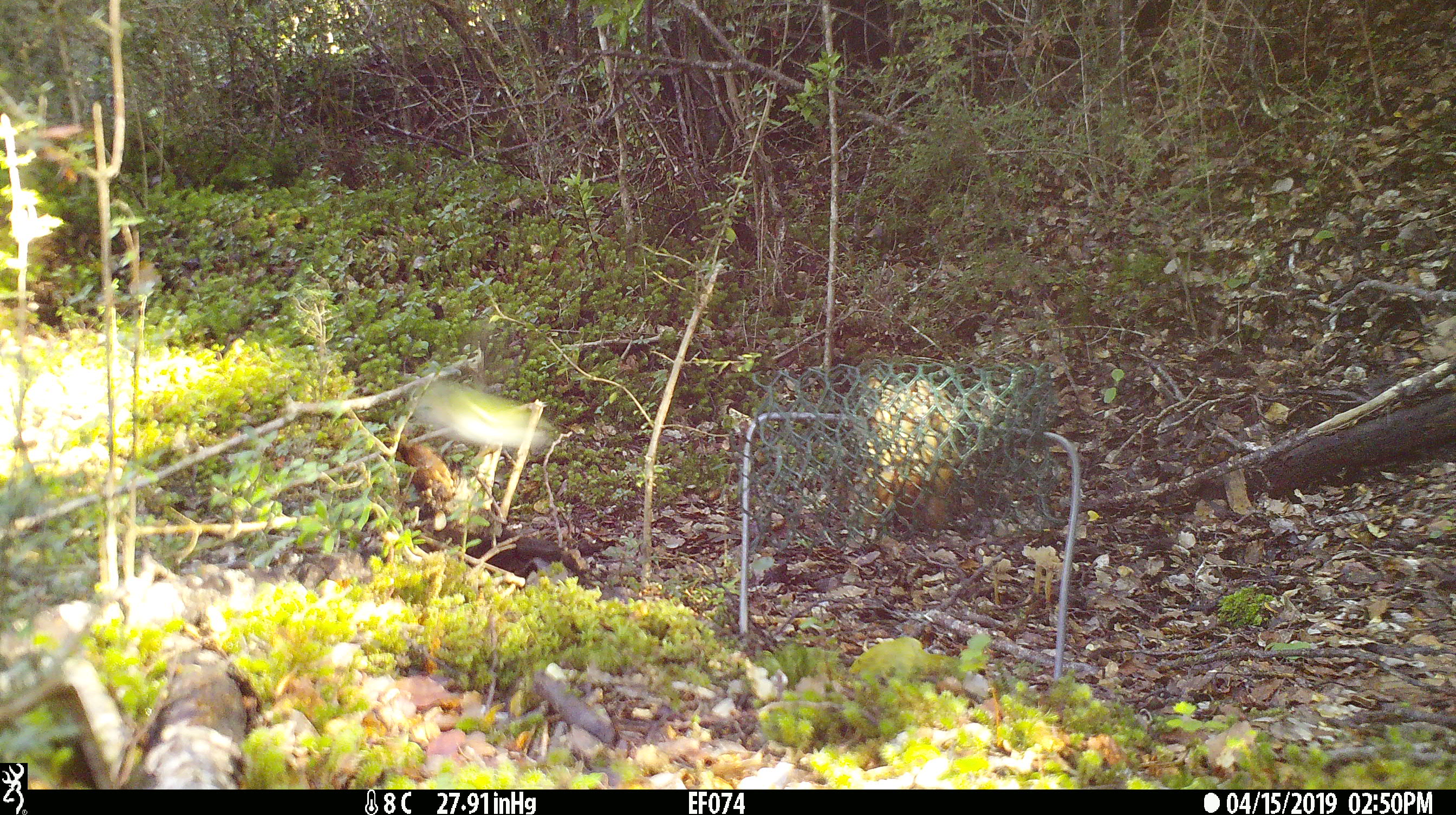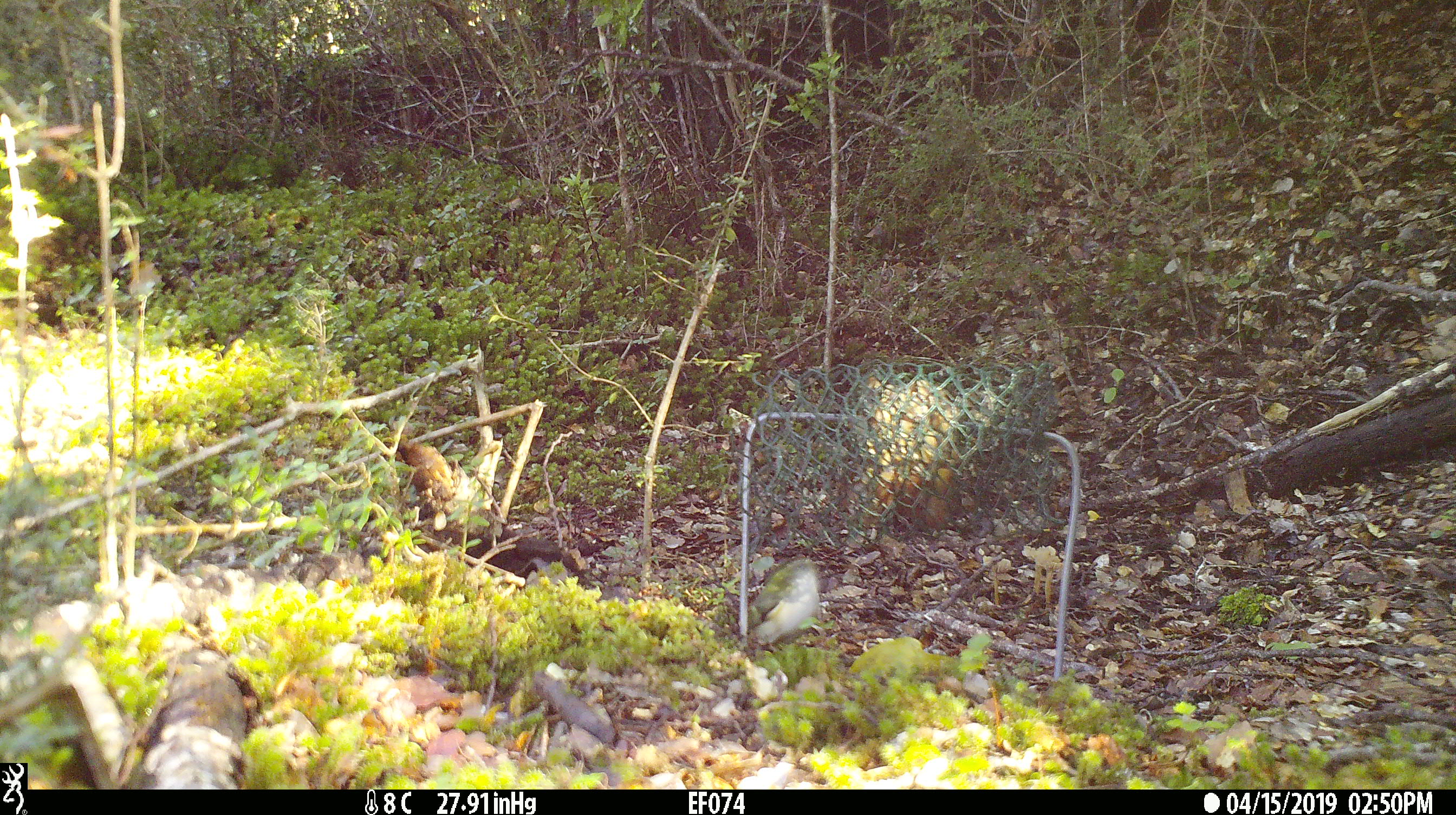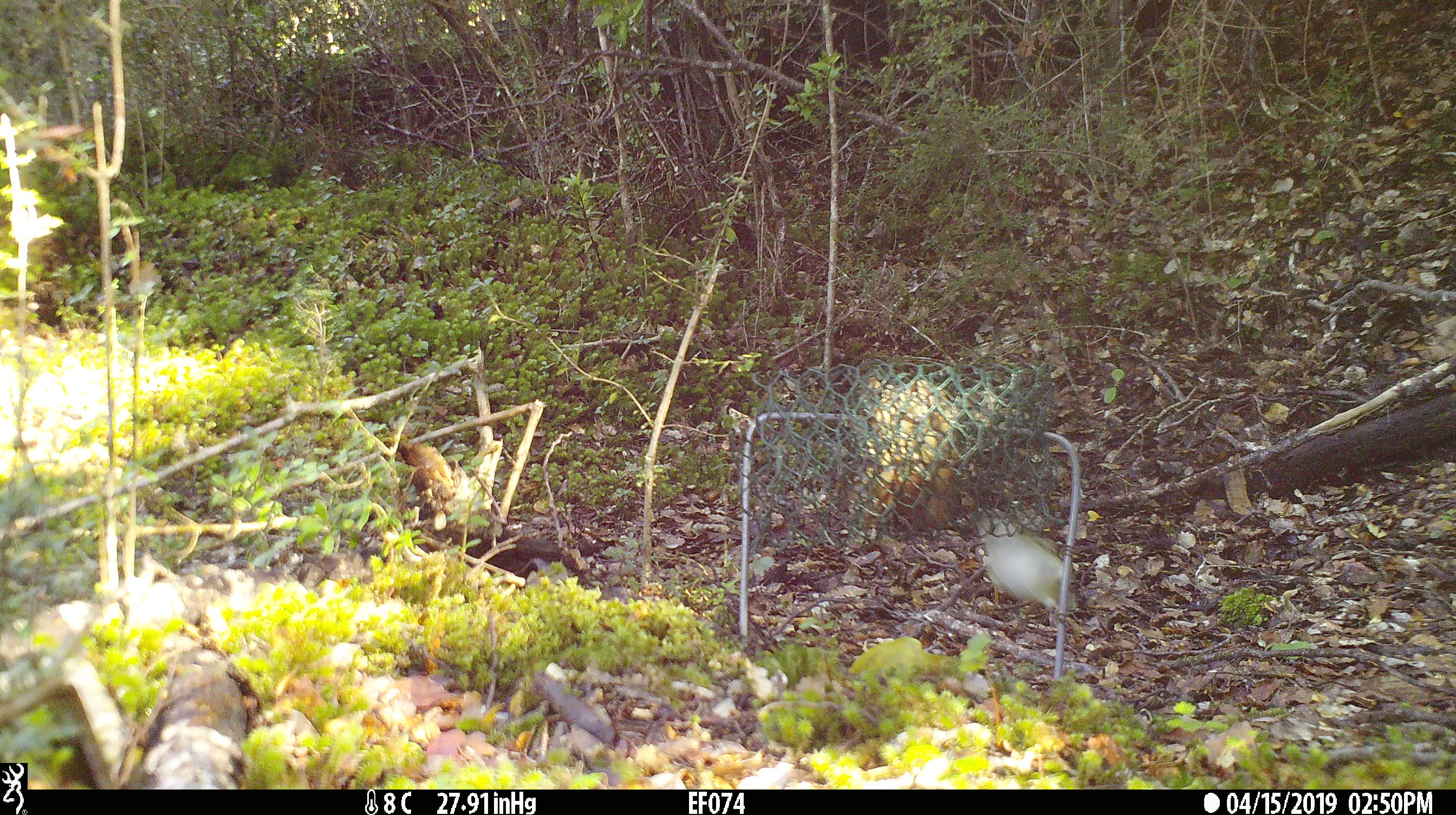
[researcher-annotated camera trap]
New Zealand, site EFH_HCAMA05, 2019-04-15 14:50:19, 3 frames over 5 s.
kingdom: Animalia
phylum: Chordata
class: Aves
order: Passeriformes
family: Acanthisittidae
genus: Acanthisitta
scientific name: Acanthisitta chloris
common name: rifleman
Rifleman (Acanthisitta chloris).